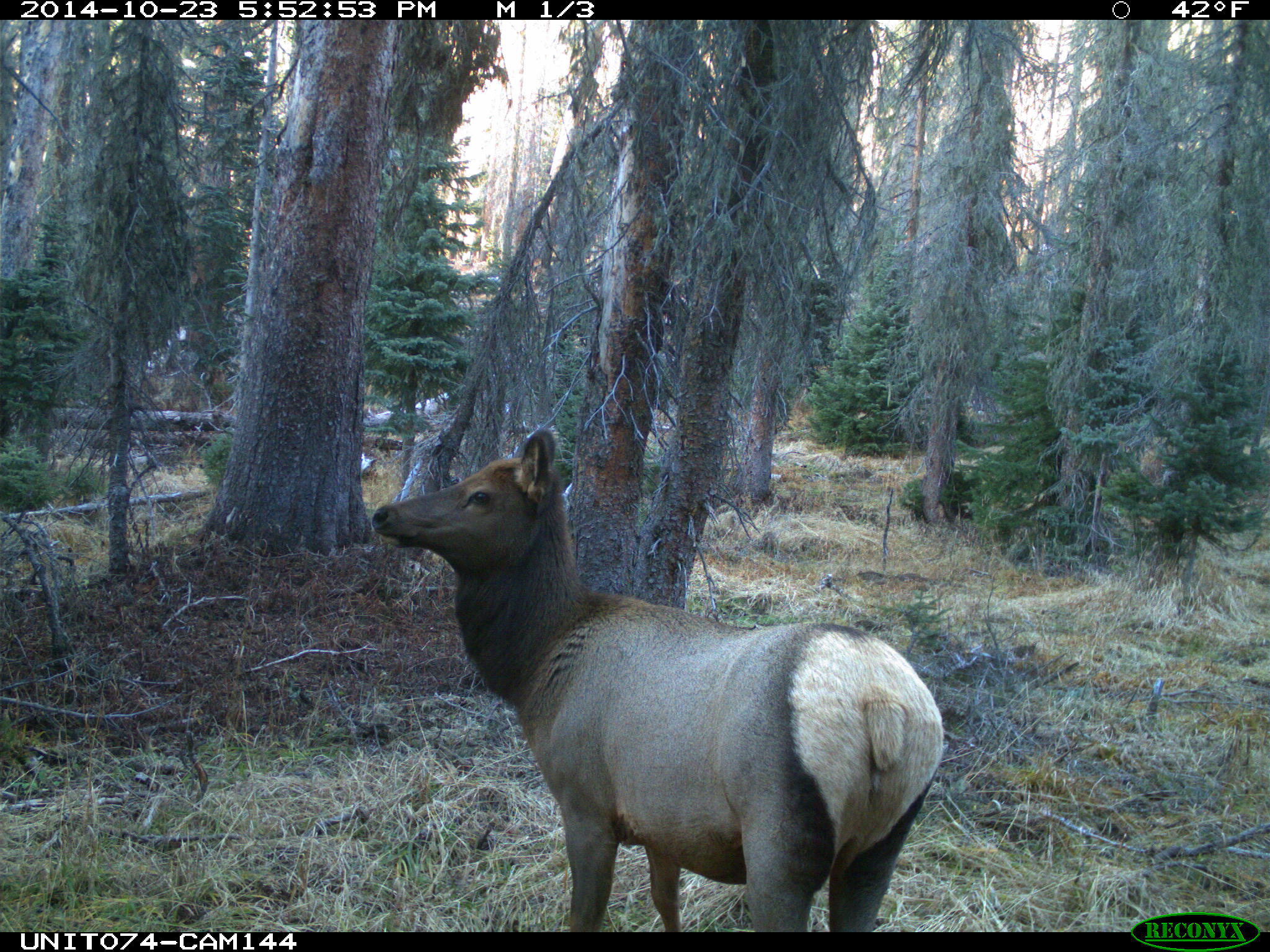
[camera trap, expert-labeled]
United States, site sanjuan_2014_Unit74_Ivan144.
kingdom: Animalia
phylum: Chordata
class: Mammalia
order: Artiodactyla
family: Cervidae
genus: Cervus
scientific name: Cervus elaphus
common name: red deer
Cervus elaphus (red deer).